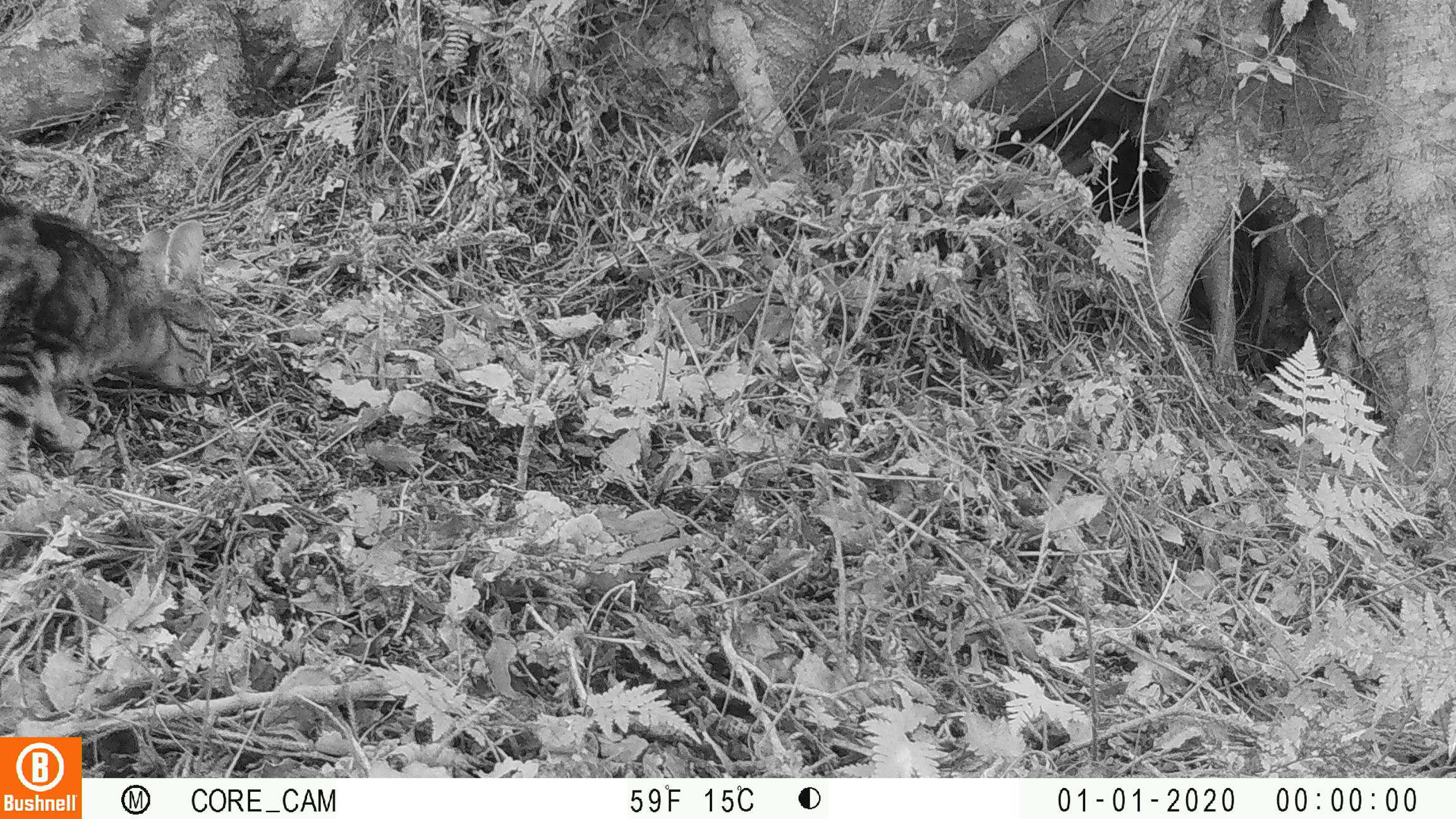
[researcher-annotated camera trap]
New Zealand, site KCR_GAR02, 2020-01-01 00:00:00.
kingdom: Animalia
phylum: Chordata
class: Mammalia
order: Carnivora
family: Felidae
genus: Felis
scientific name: Felis catus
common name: domestic cat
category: cat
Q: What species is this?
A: Cat (domestic cat) (Felis catus).